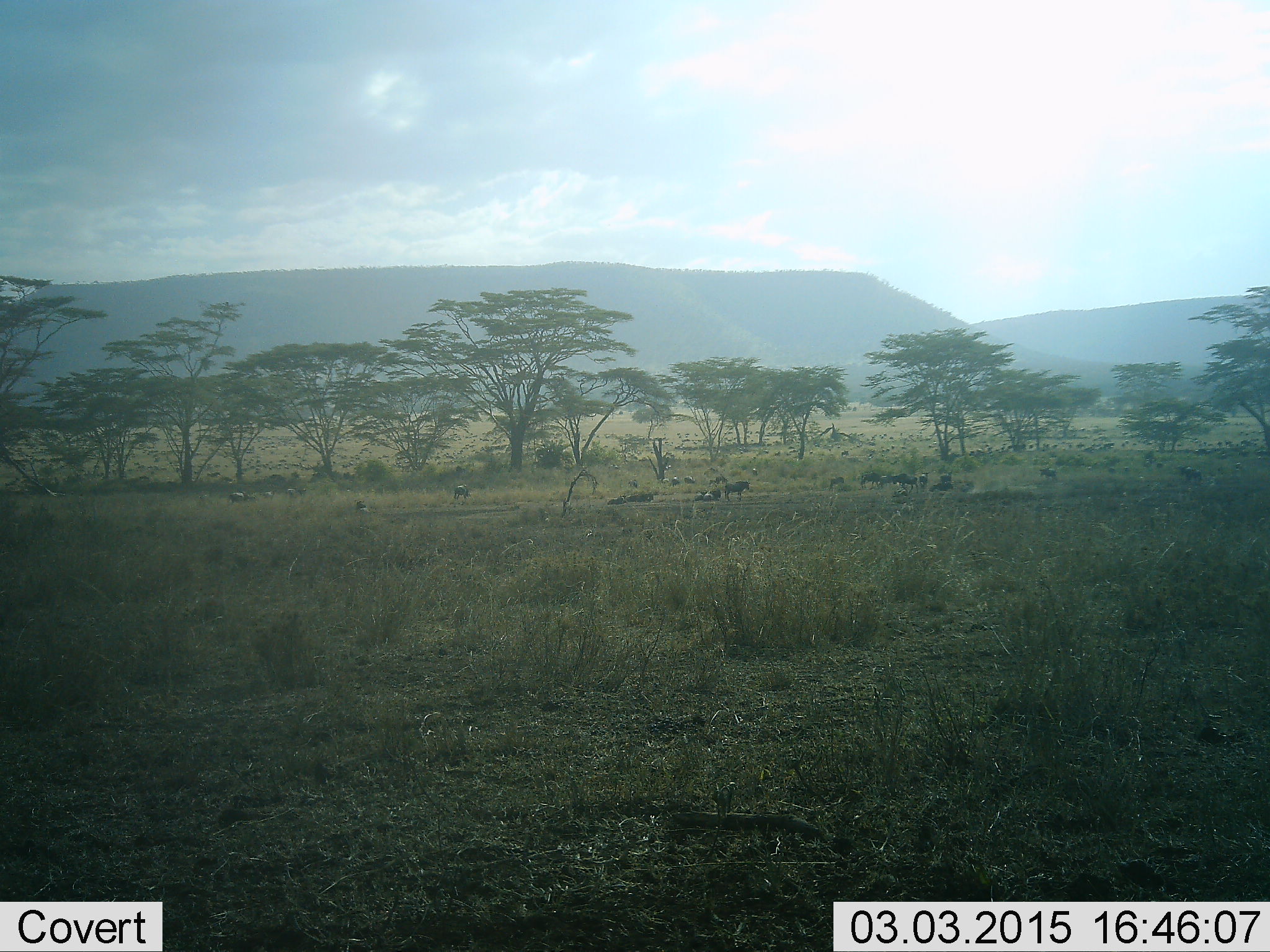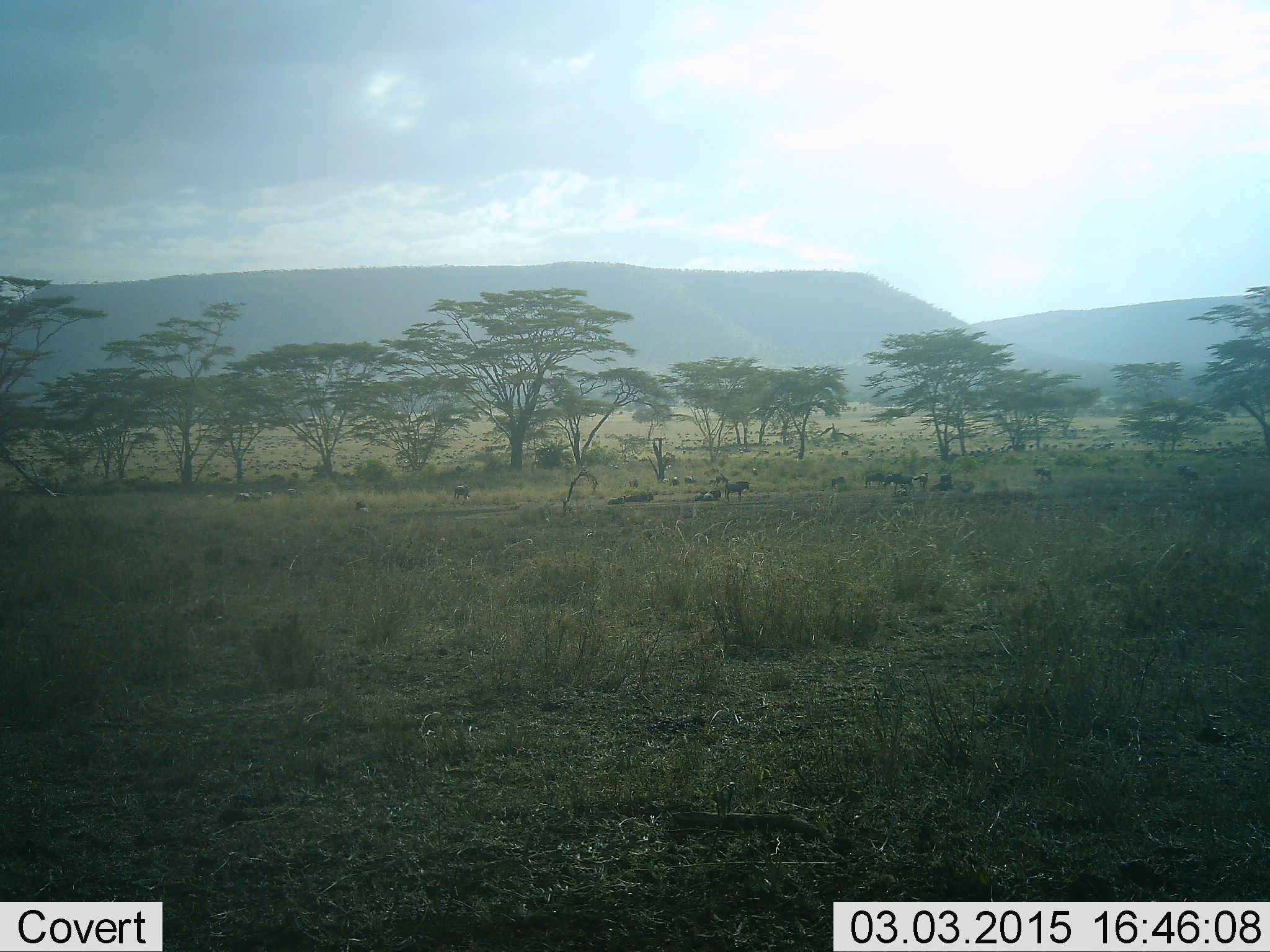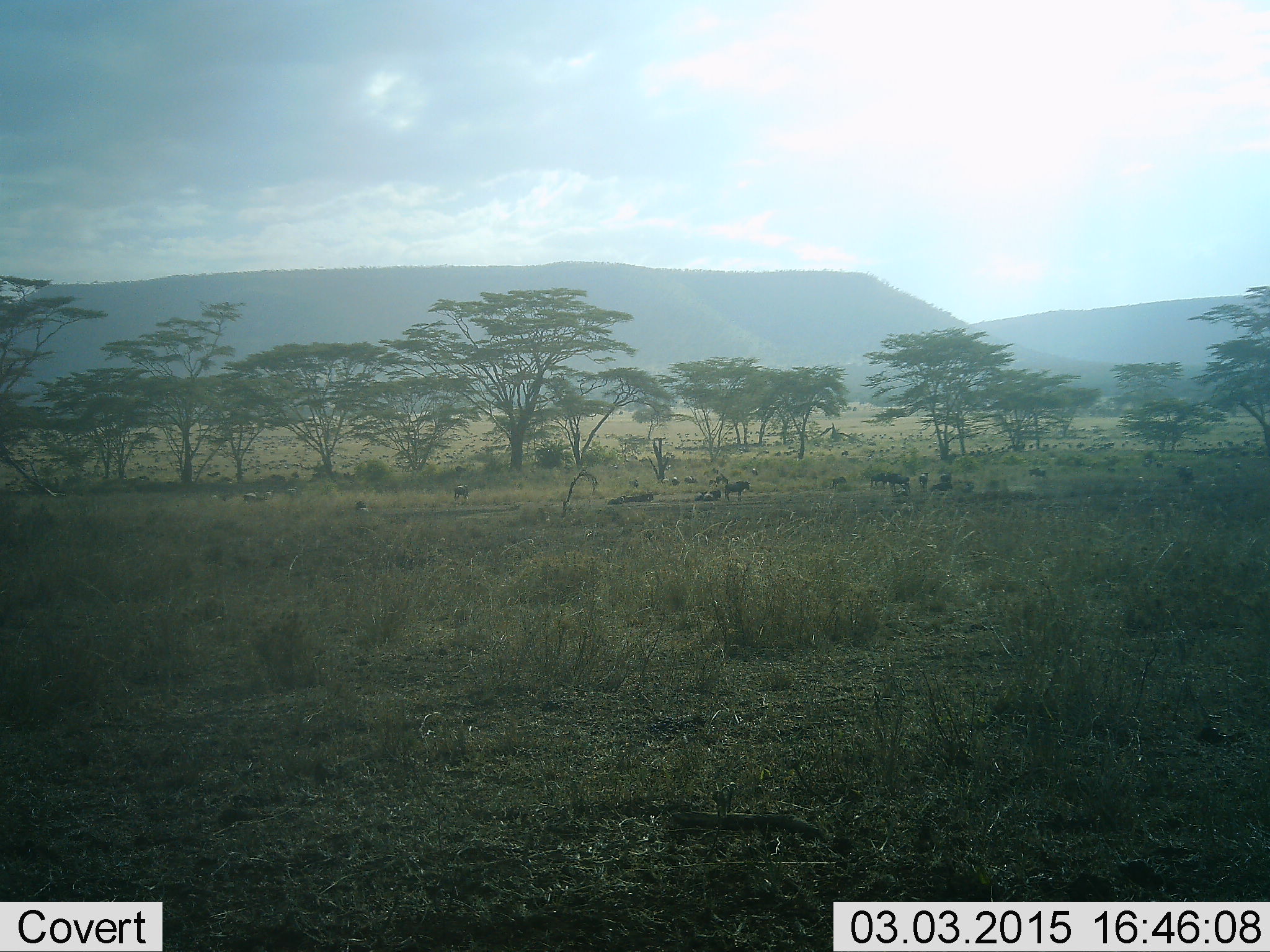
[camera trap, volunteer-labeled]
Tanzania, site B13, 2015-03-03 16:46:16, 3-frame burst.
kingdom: Animalia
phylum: Chordata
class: Mammalia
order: Artiodactyla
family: Bovidae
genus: Connochaetes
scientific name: Connochaetes taurinus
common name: blue wildebeest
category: wildebeest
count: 11-50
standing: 82%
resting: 64%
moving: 64%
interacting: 0%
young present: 0%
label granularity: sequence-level